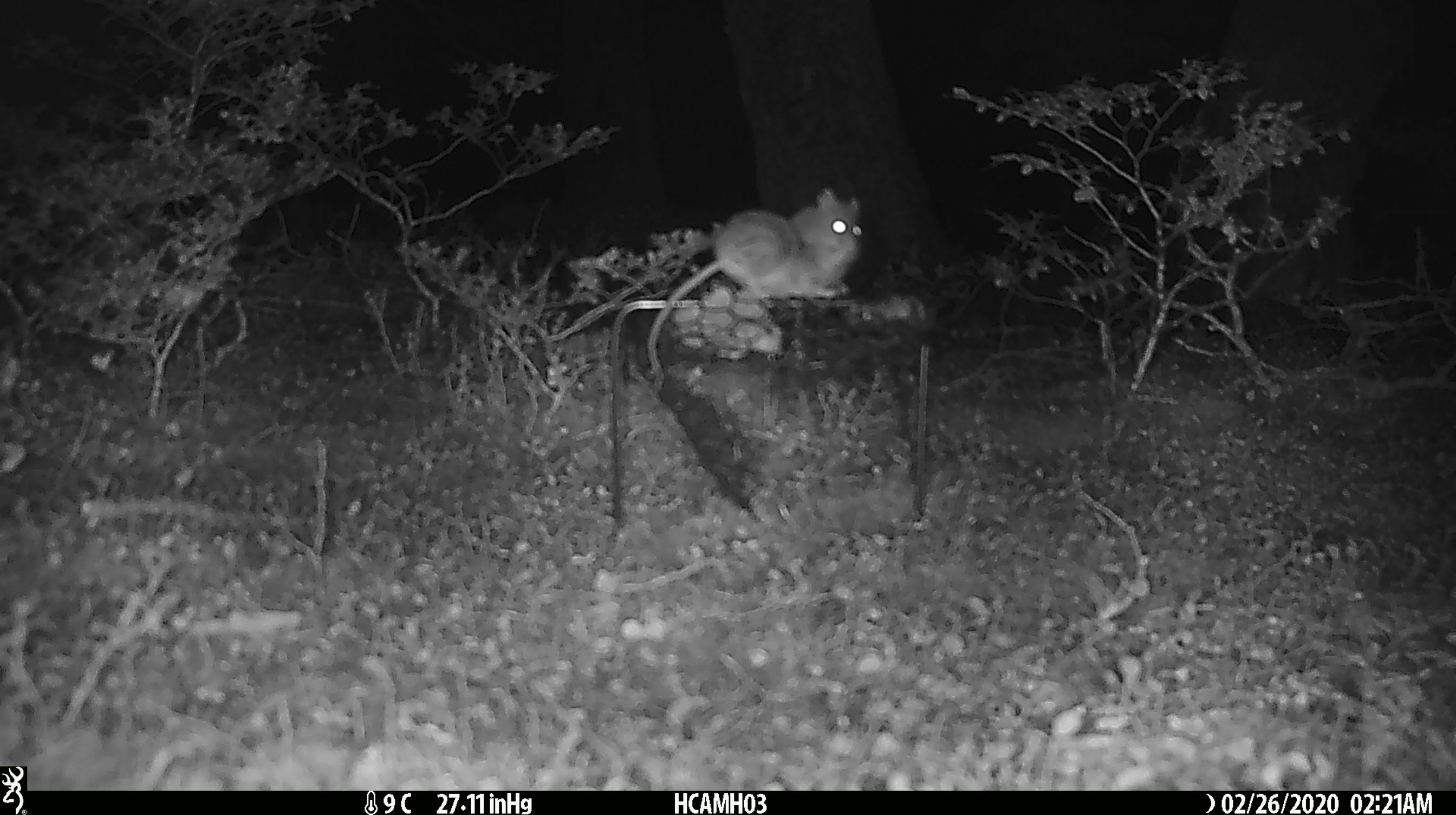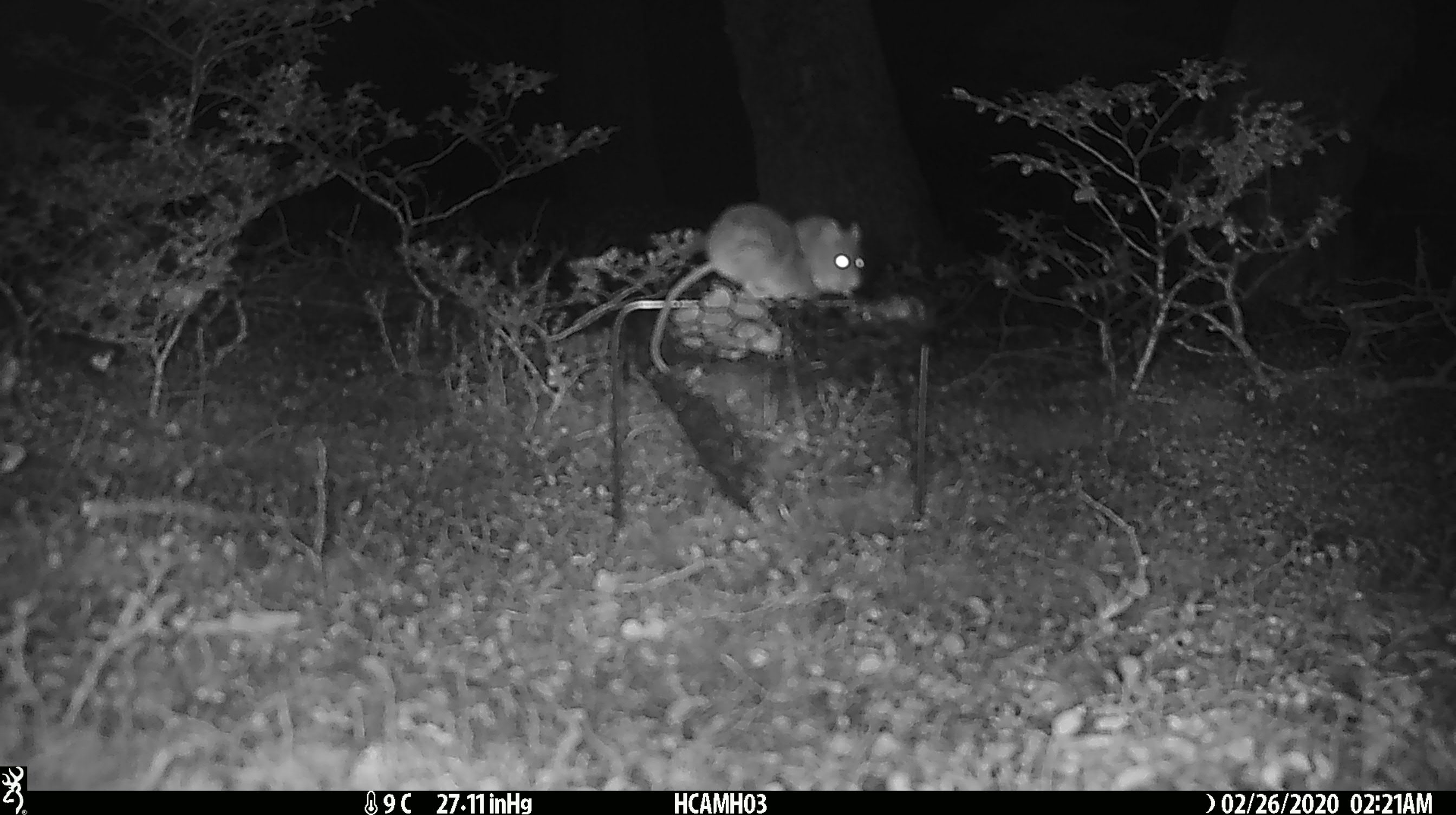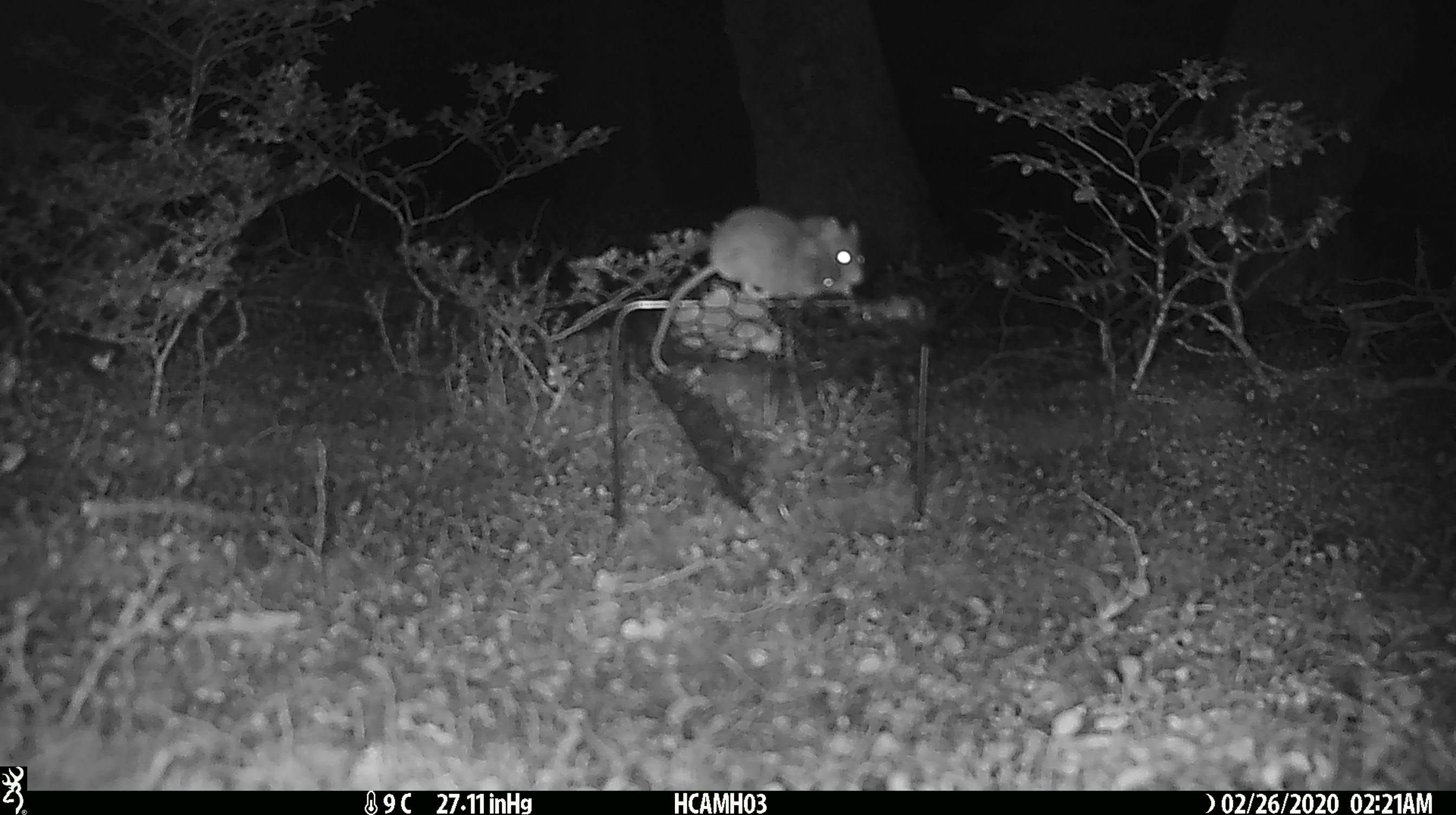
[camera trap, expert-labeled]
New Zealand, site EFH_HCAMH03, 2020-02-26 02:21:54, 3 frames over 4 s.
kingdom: Animalia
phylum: Chordata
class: Mammalia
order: Rodentia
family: Muridae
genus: Mus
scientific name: Mus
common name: mouse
Mouse (Mus).